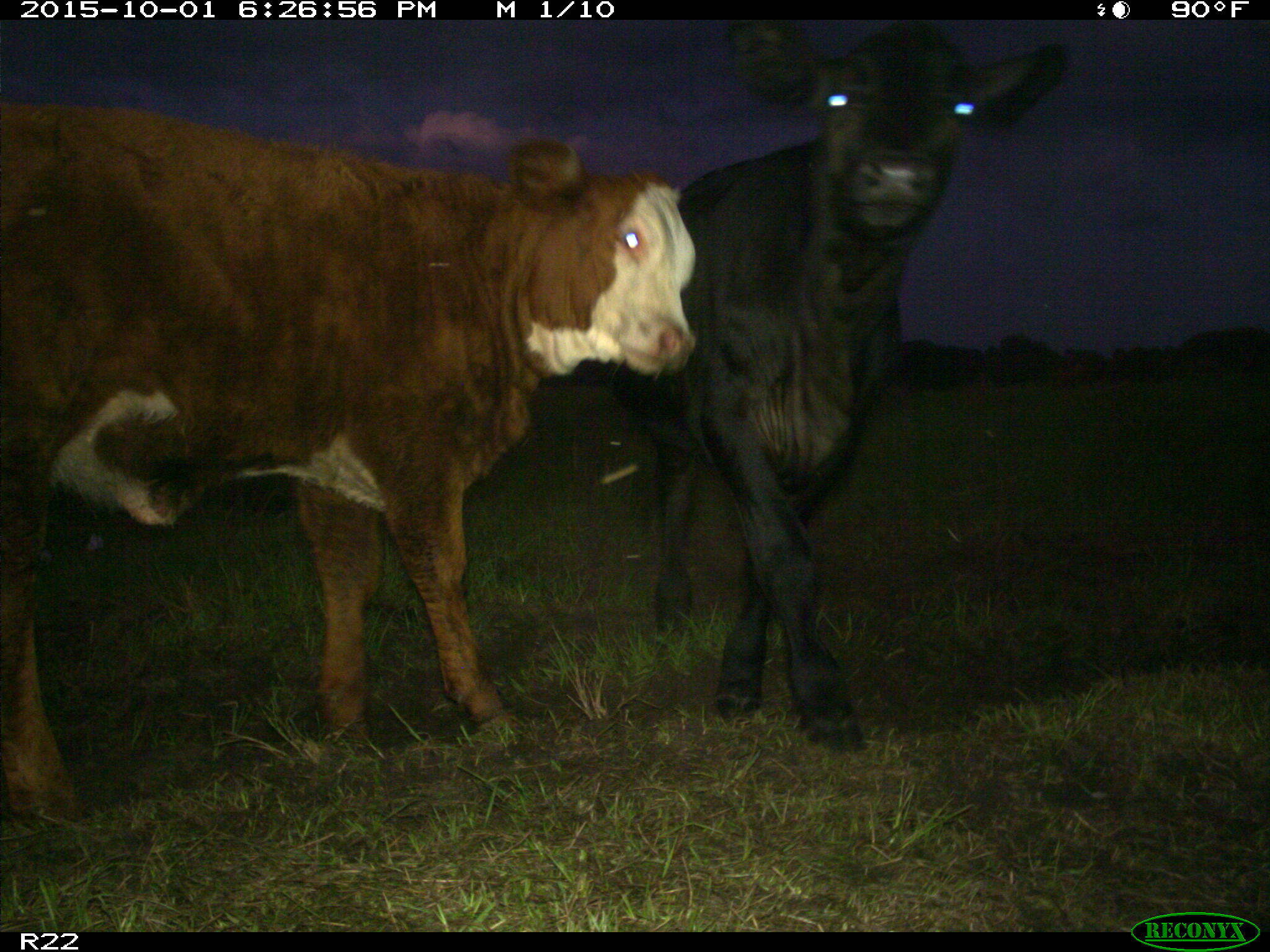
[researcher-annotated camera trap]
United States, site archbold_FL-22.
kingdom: Animalia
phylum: Chordata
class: Mammalia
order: Artiodactyla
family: Bovidae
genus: Bos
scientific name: Bos taurus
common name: domestic cow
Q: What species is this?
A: Bos taurus (domestic cow).